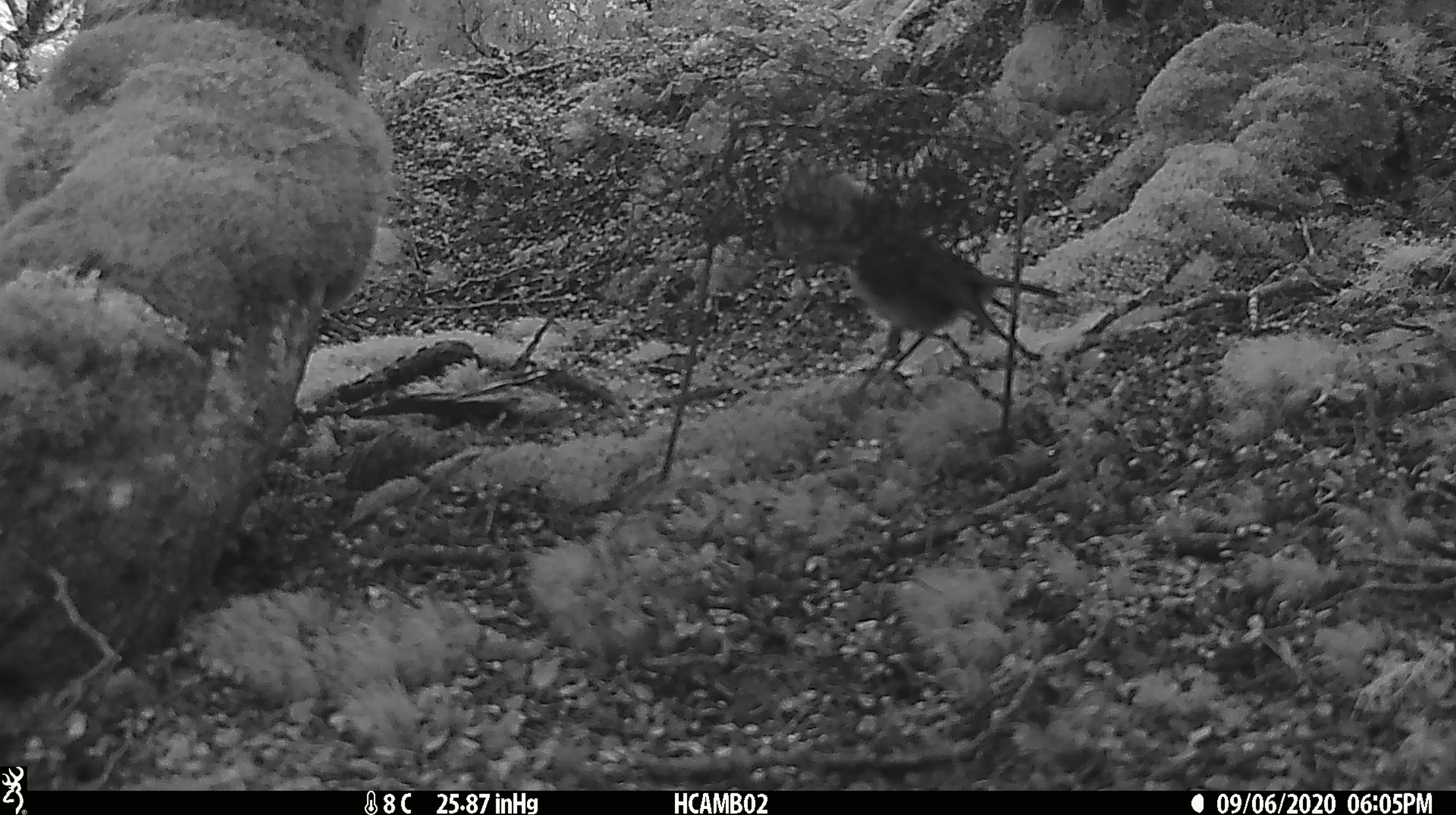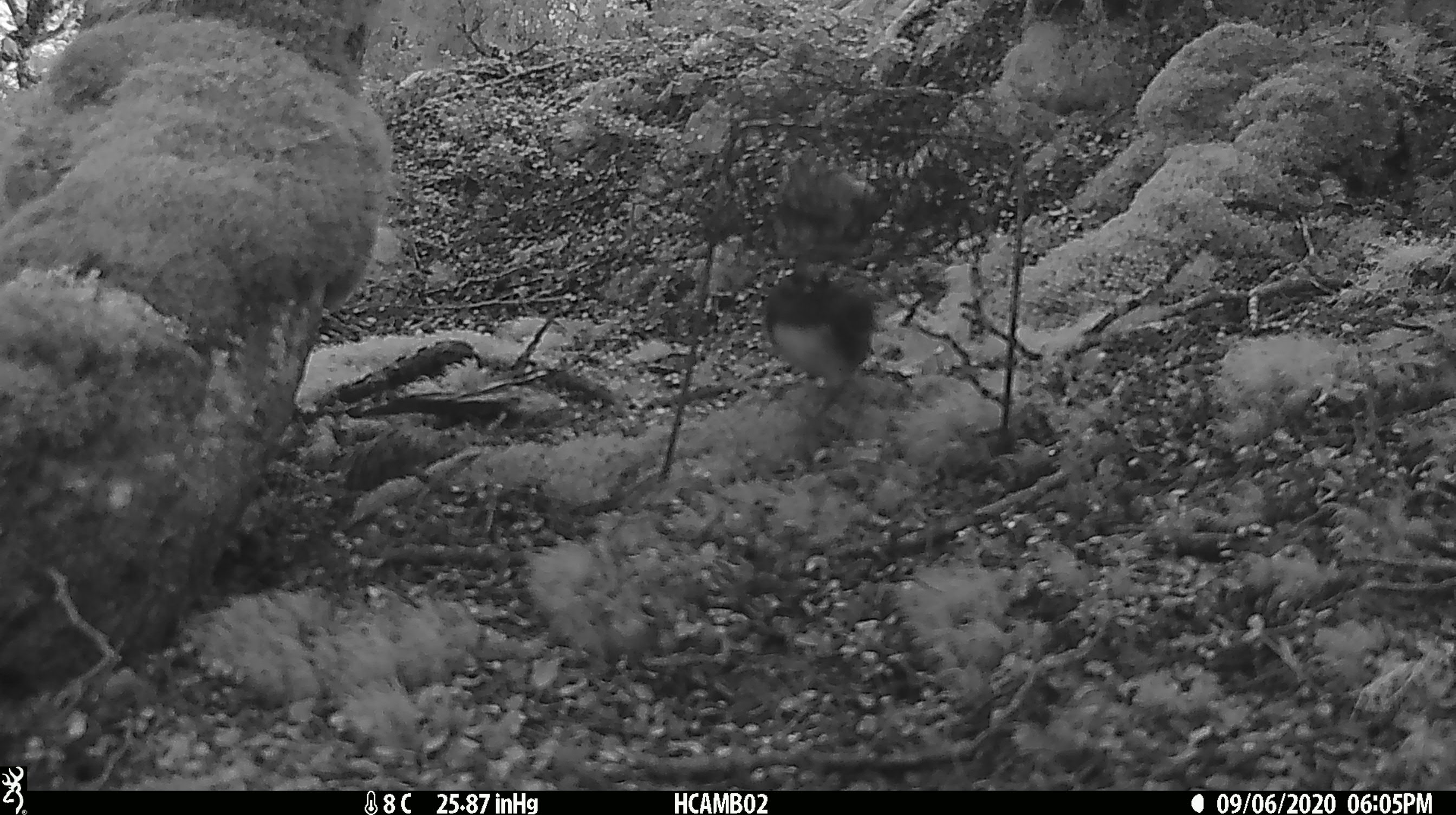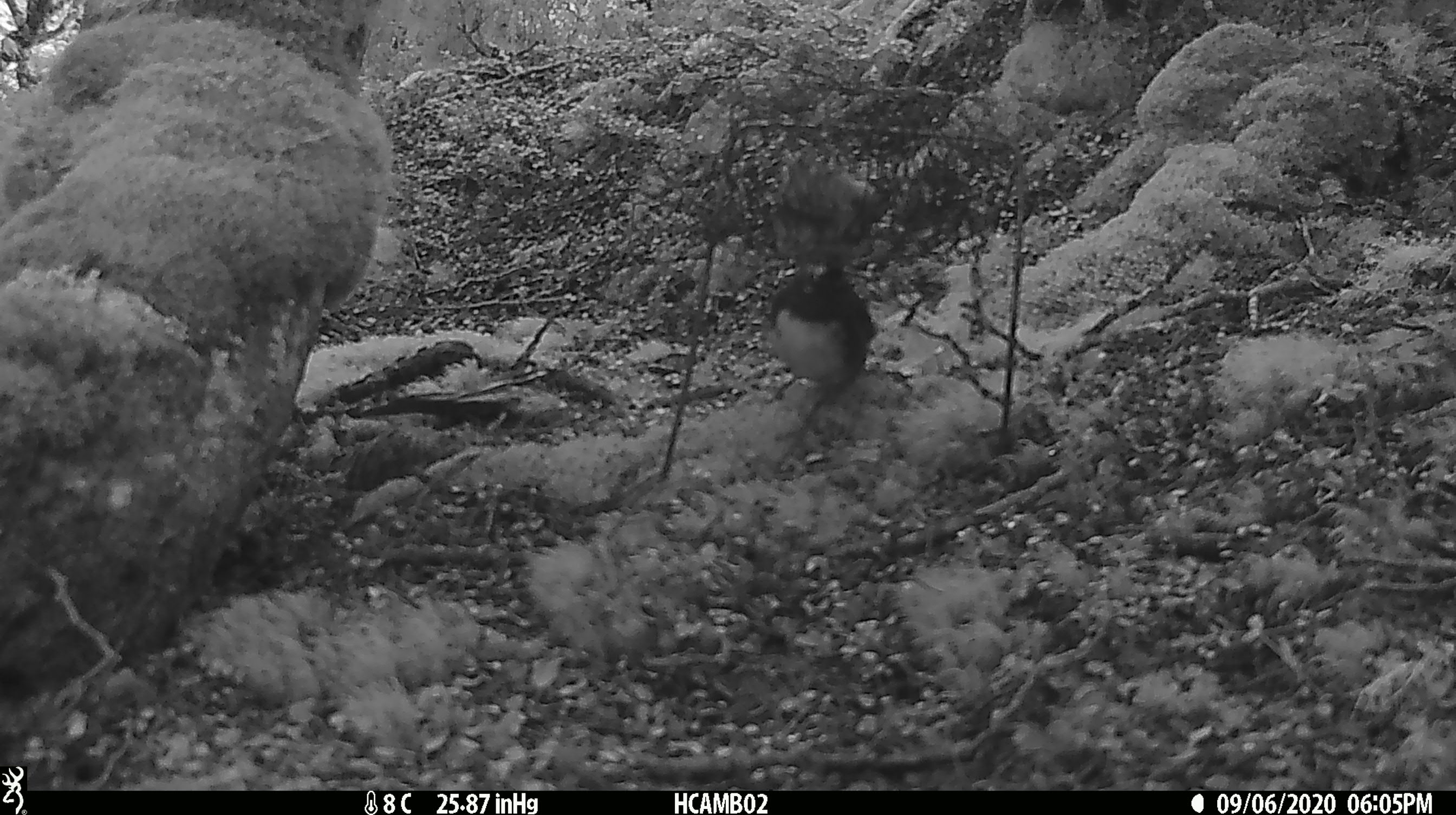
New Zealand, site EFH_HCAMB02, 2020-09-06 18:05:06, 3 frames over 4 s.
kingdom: Animalia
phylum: Chordata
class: Aves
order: Passeriformes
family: Petroicidae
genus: Petroica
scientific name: Petroica australis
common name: new zealand robin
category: robin